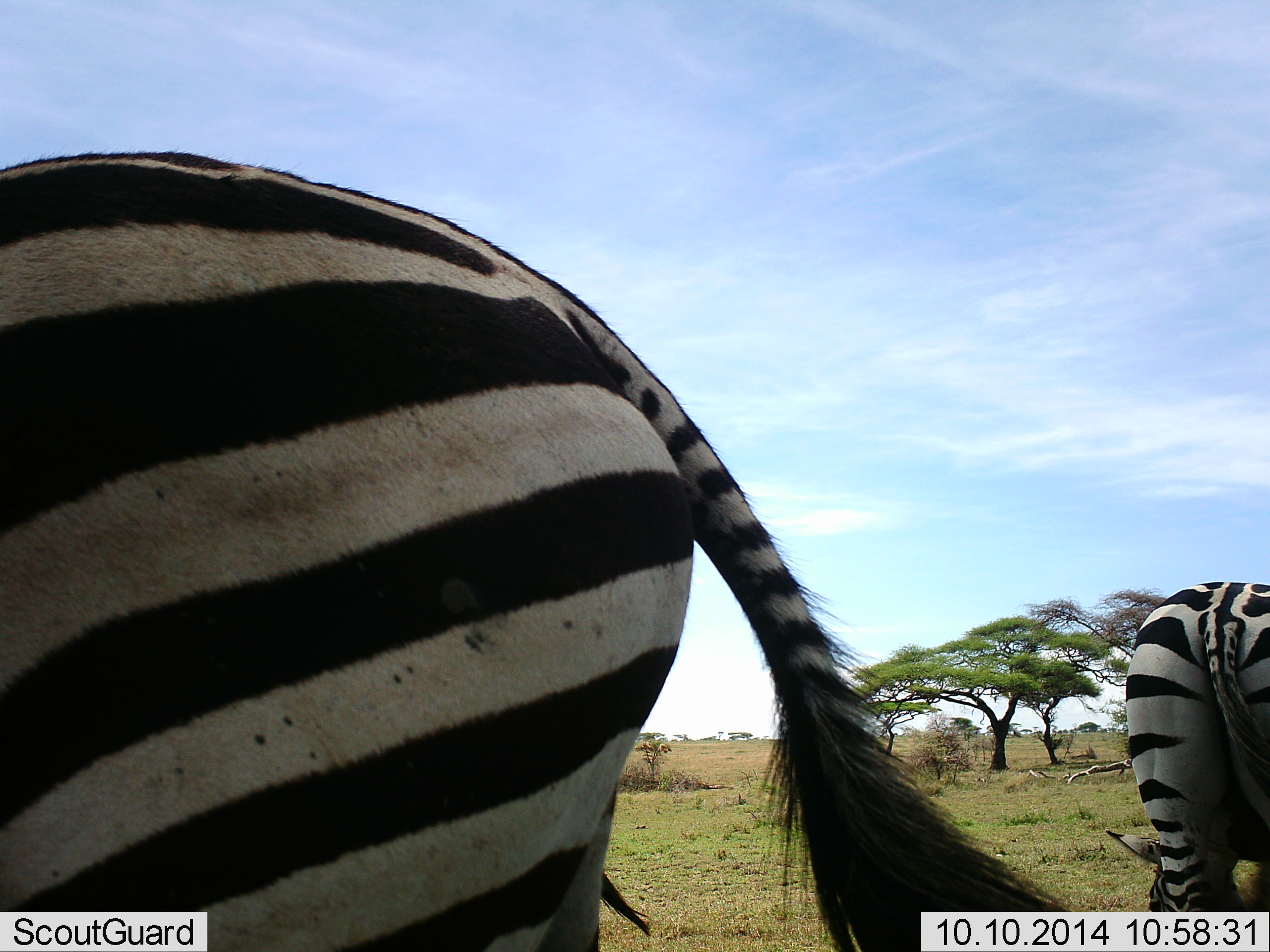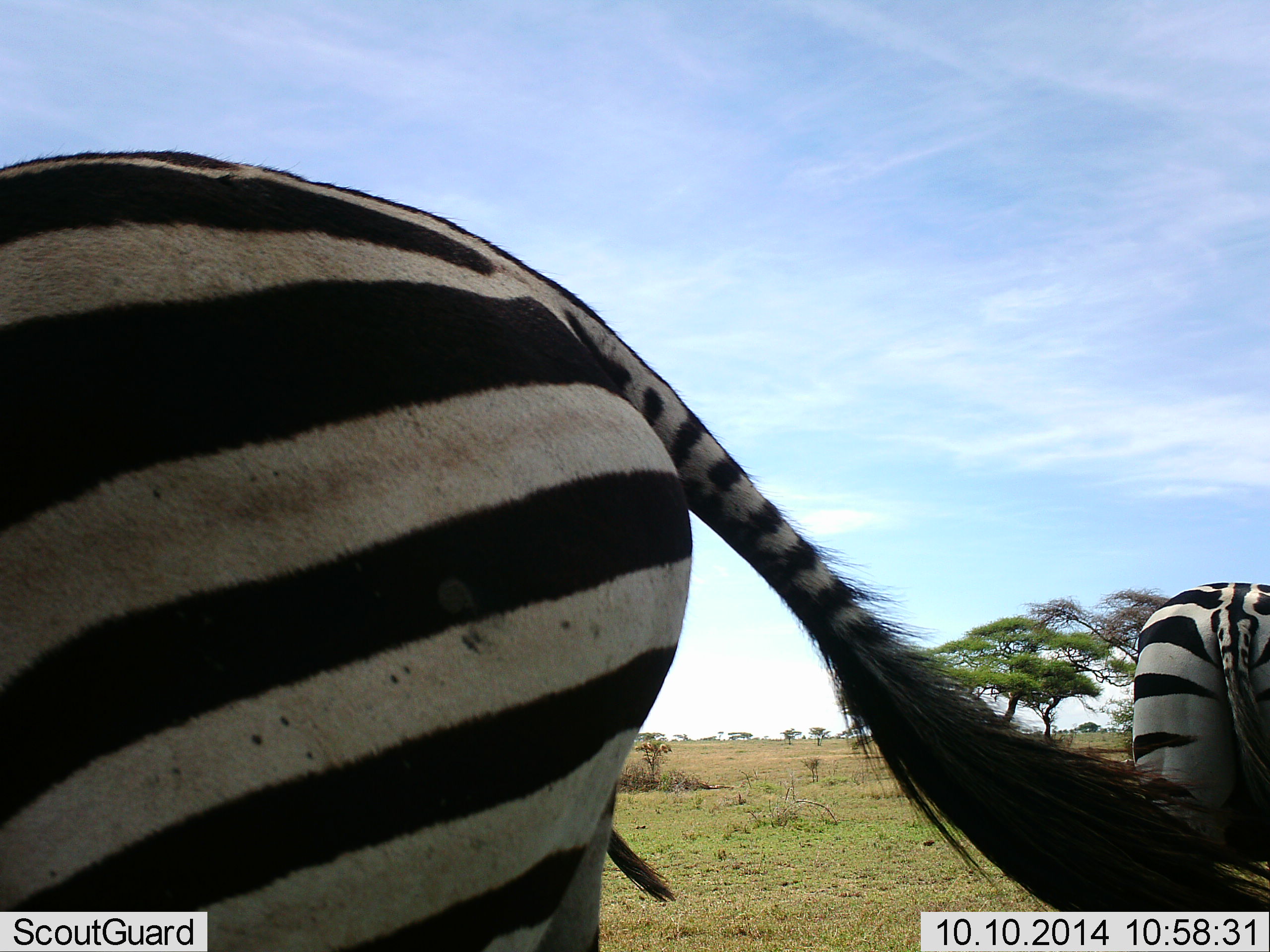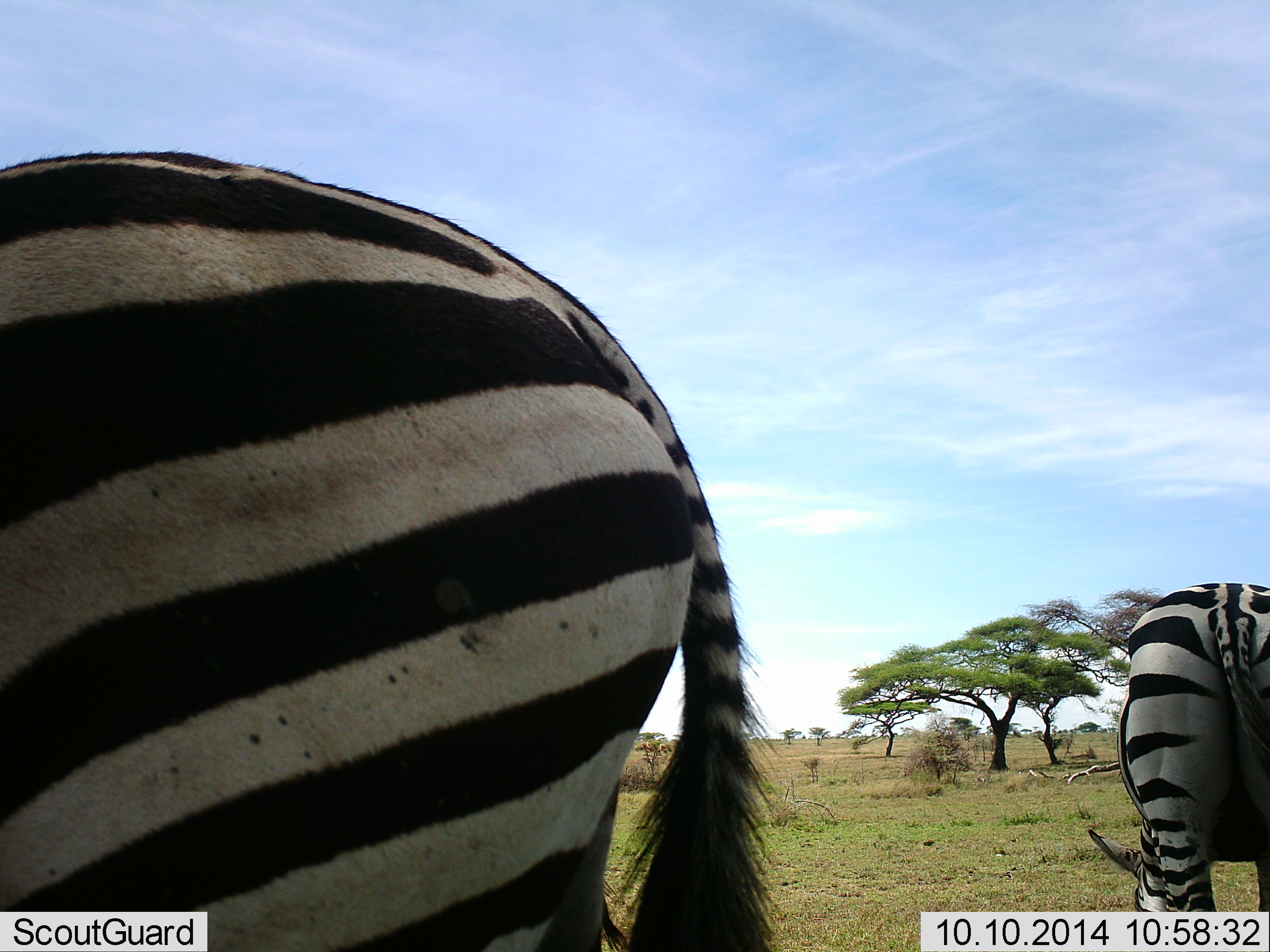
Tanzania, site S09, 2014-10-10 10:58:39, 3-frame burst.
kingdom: Animalia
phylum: Chordata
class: Mammalia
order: Perissodactyla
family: Equidae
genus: Equus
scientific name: Equus quagga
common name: plains zebra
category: zebra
Zebra (plains zebra) (Equus quagga), count 3. Behavior (volunteer vote fractions): standing 90%, resting 0%, moving 0%, interacting 0%. Young present (vote fraction): 0%. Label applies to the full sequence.